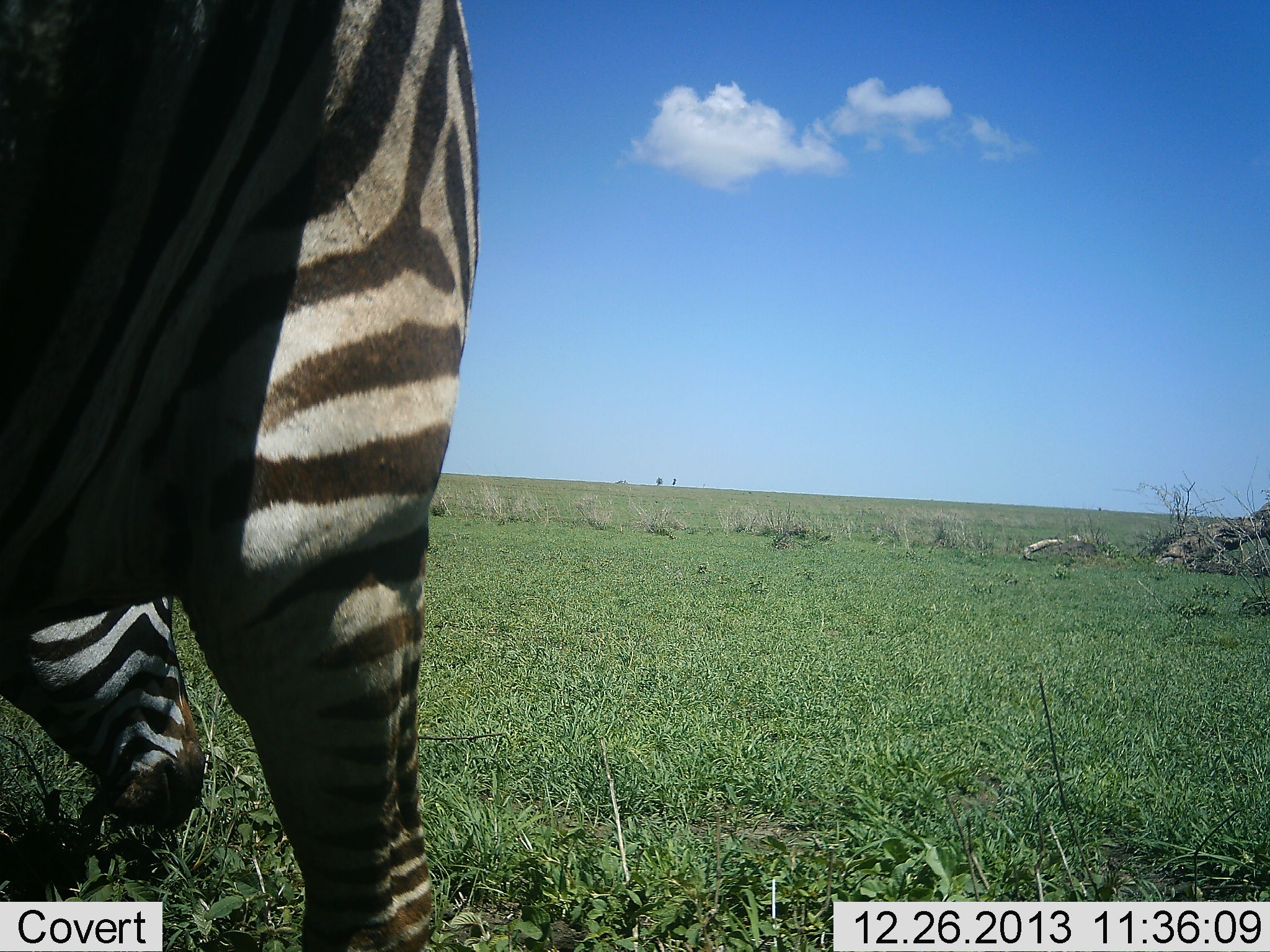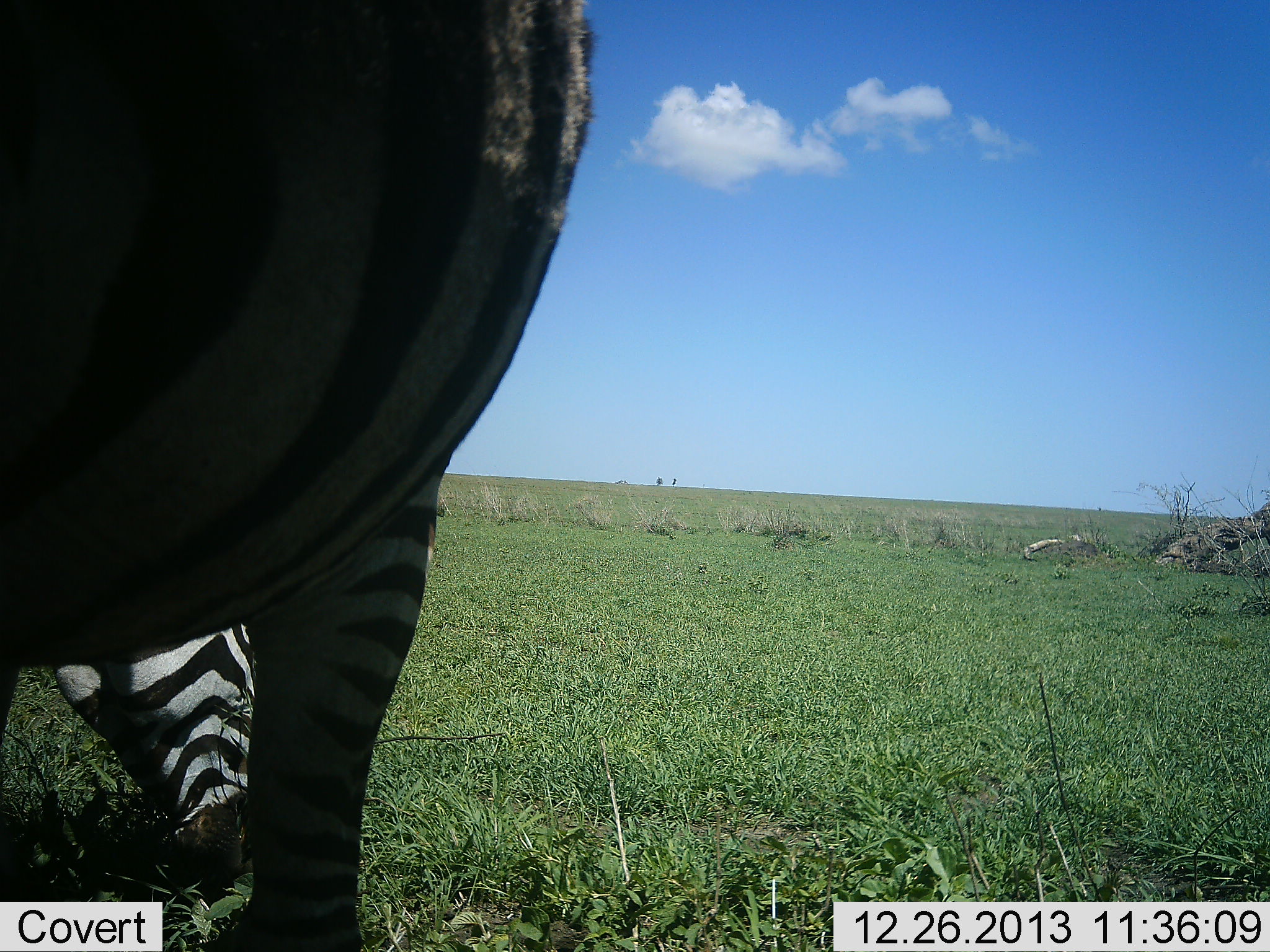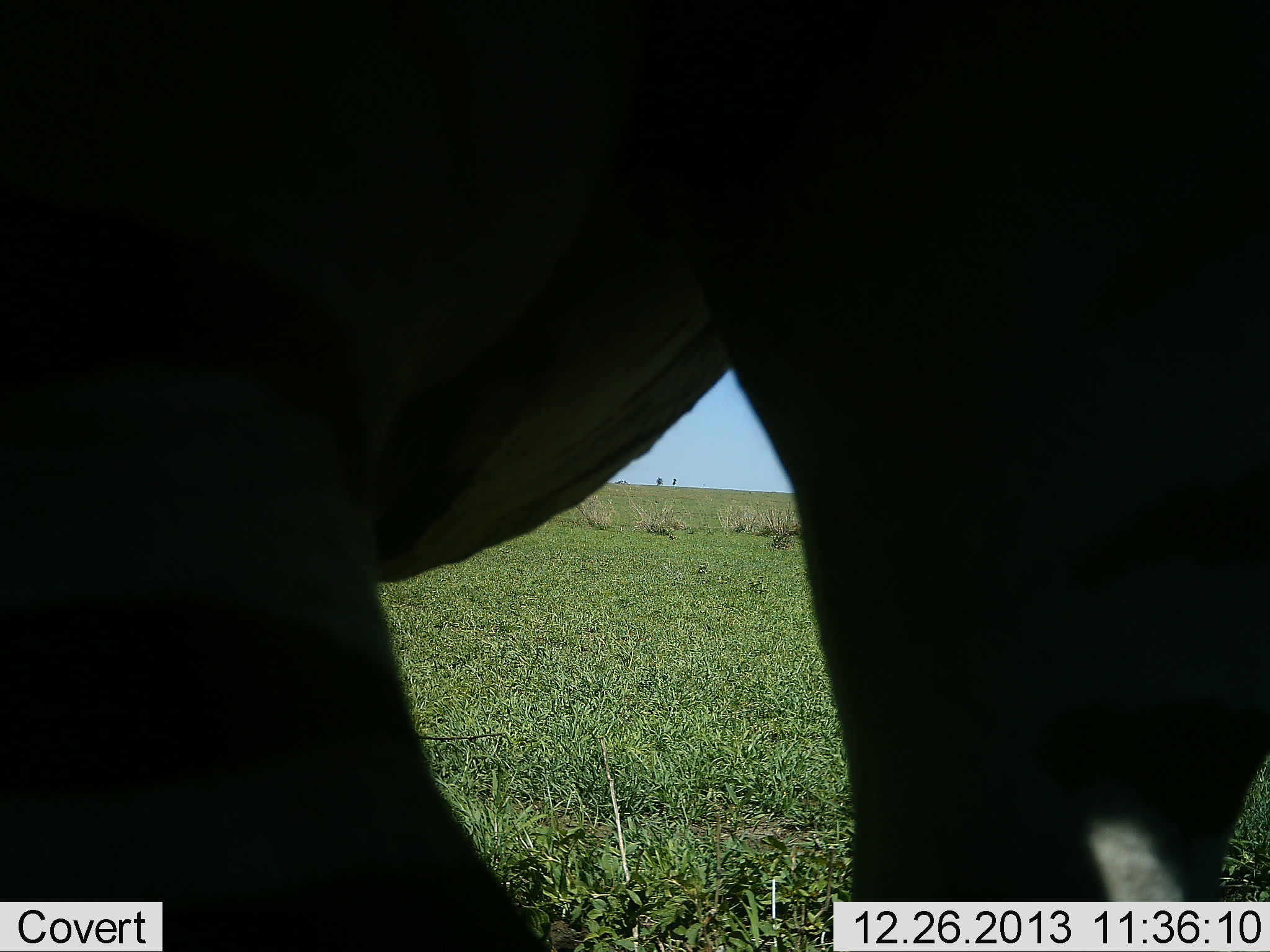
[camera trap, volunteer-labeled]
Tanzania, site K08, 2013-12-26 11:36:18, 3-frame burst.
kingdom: Animalia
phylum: Chordata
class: Mammalia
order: Perissodactyla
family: Equidae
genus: Equus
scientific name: Equus quagga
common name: plains zebra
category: zebra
Zebra (plains zebra) (Equus quagga), count 1. Behavior (volunteer vote fractions): standing 41%, resting 0%, moving 20%, interacting 3%. Young present (vote fraction): 0%. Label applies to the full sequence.